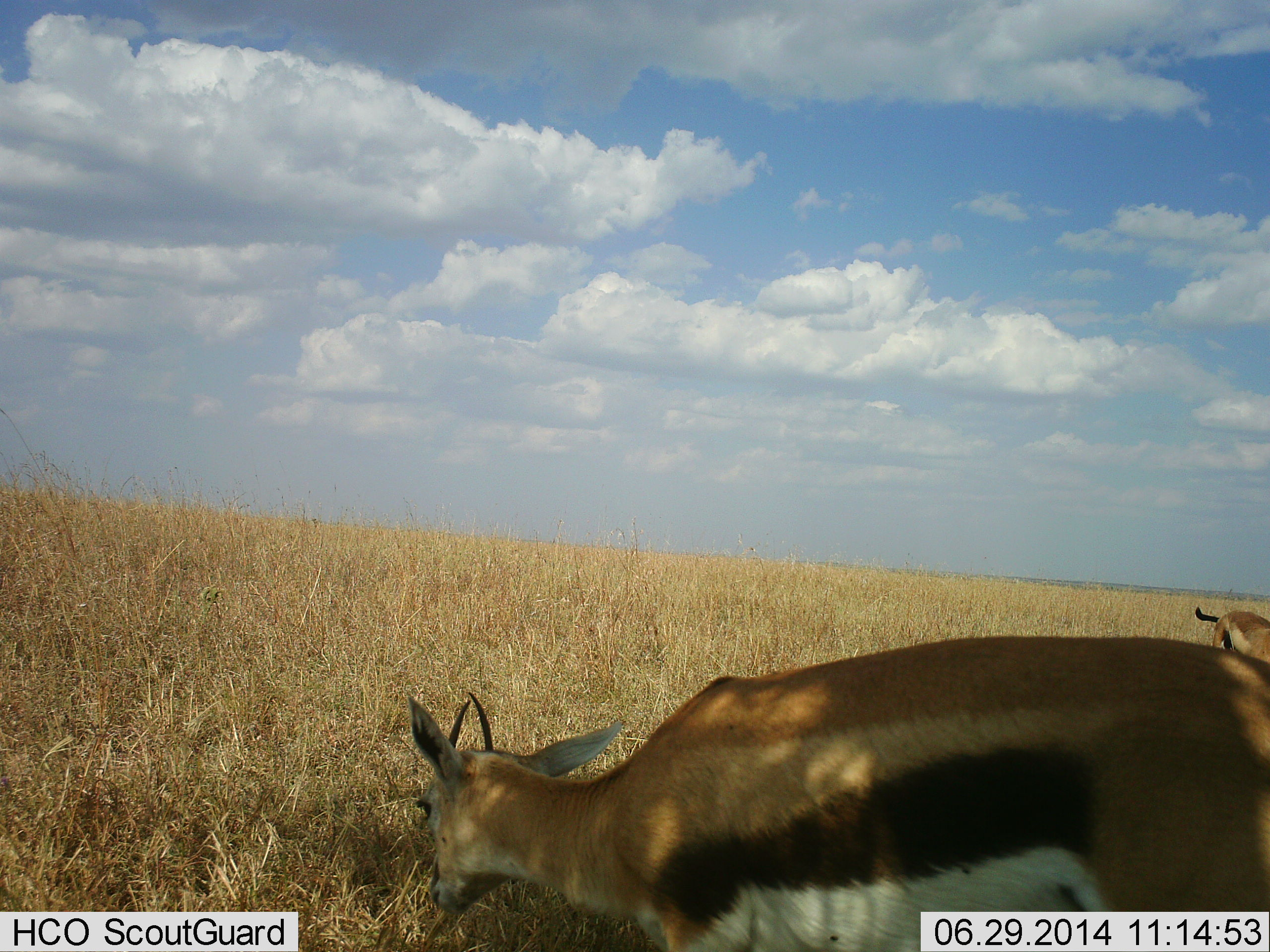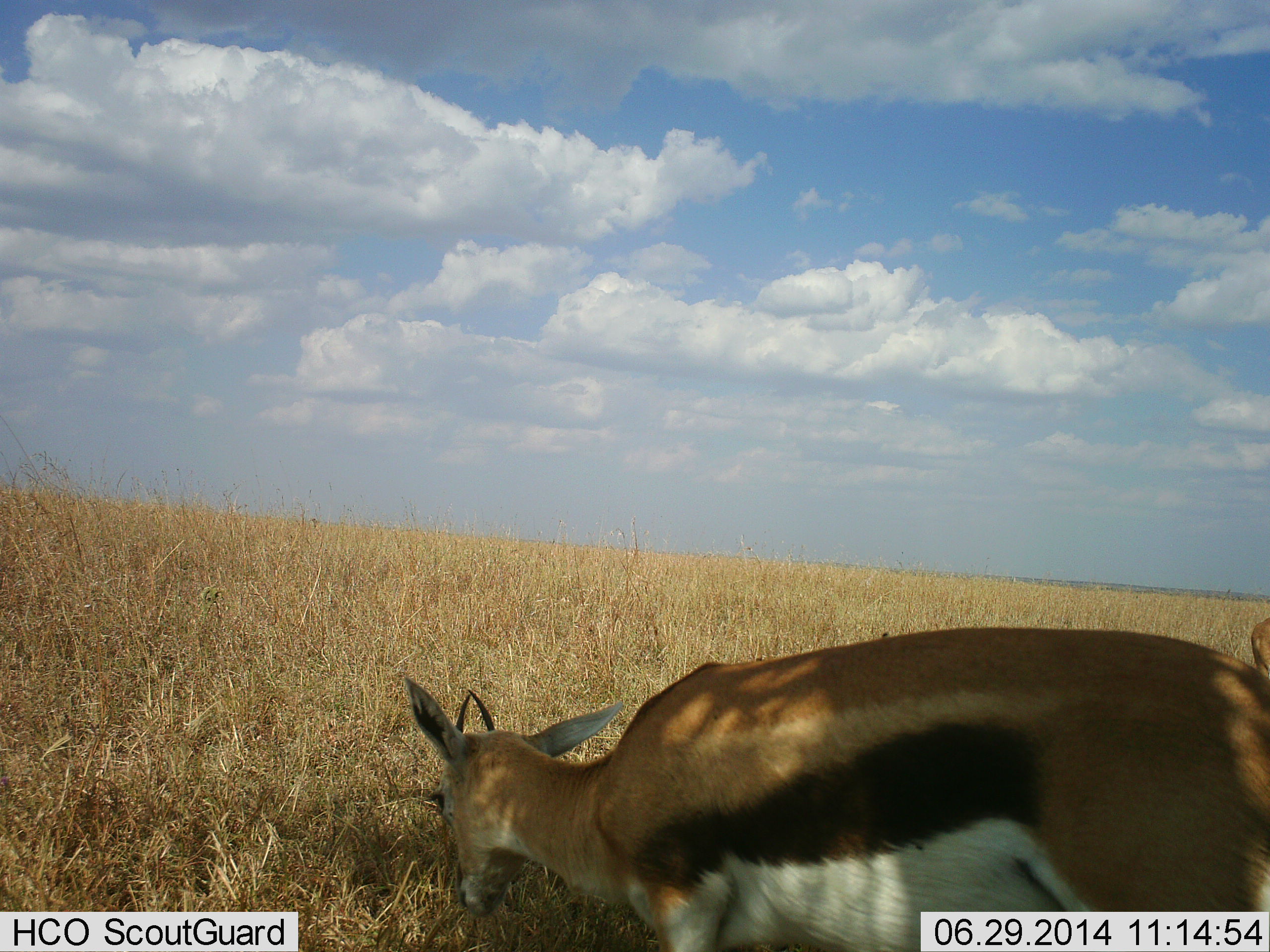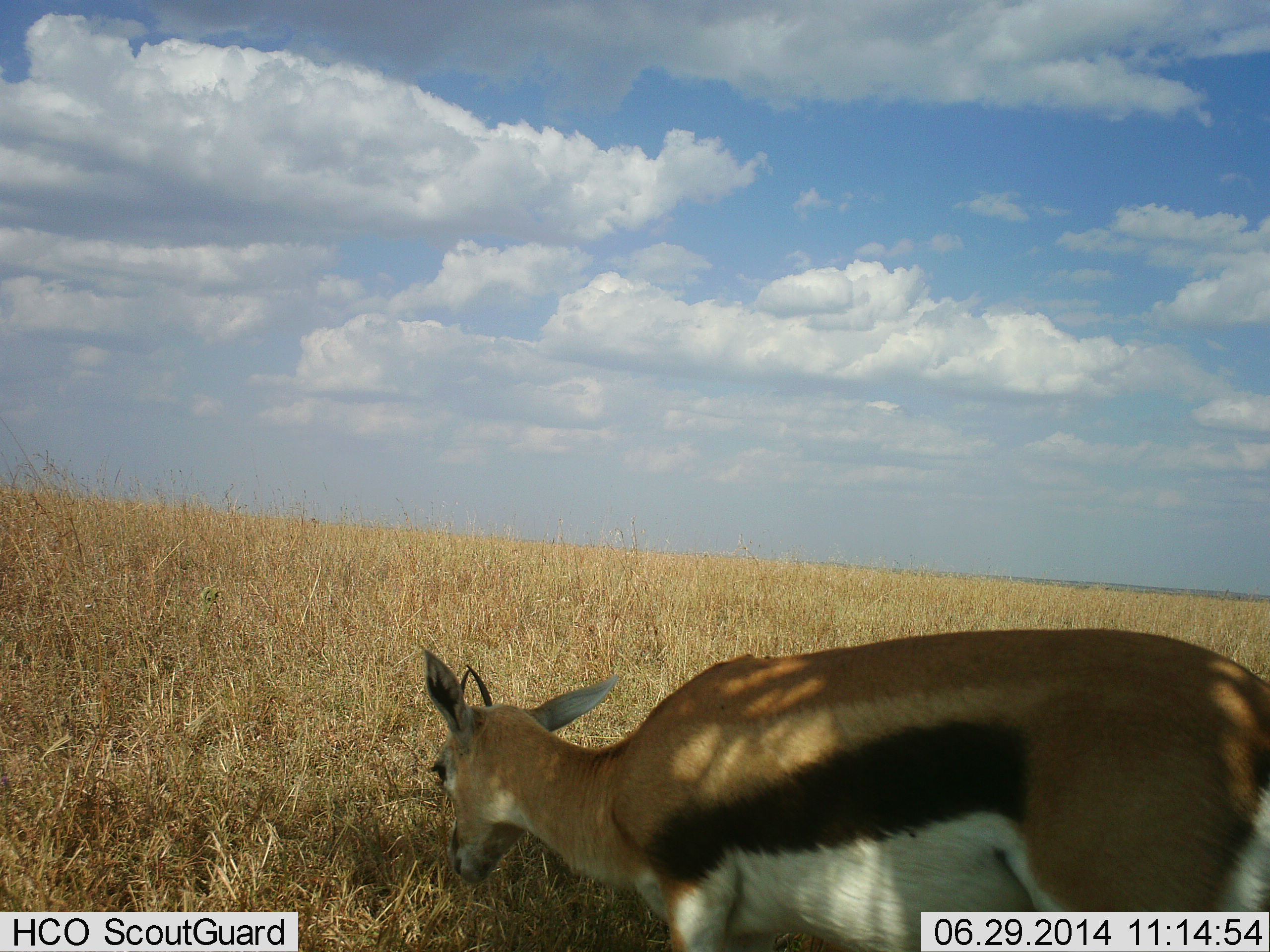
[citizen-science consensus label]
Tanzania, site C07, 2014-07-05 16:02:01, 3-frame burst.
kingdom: Animalia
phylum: Chordata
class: Mammalia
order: Artiodactyla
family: Bovidae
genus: Eudorcas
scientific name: Eudorcas thomsonii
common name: thomson's gazelle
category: gazellethomsons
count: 2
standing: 40%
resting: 0%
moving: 20%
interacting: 0%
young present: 0%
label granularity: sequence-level